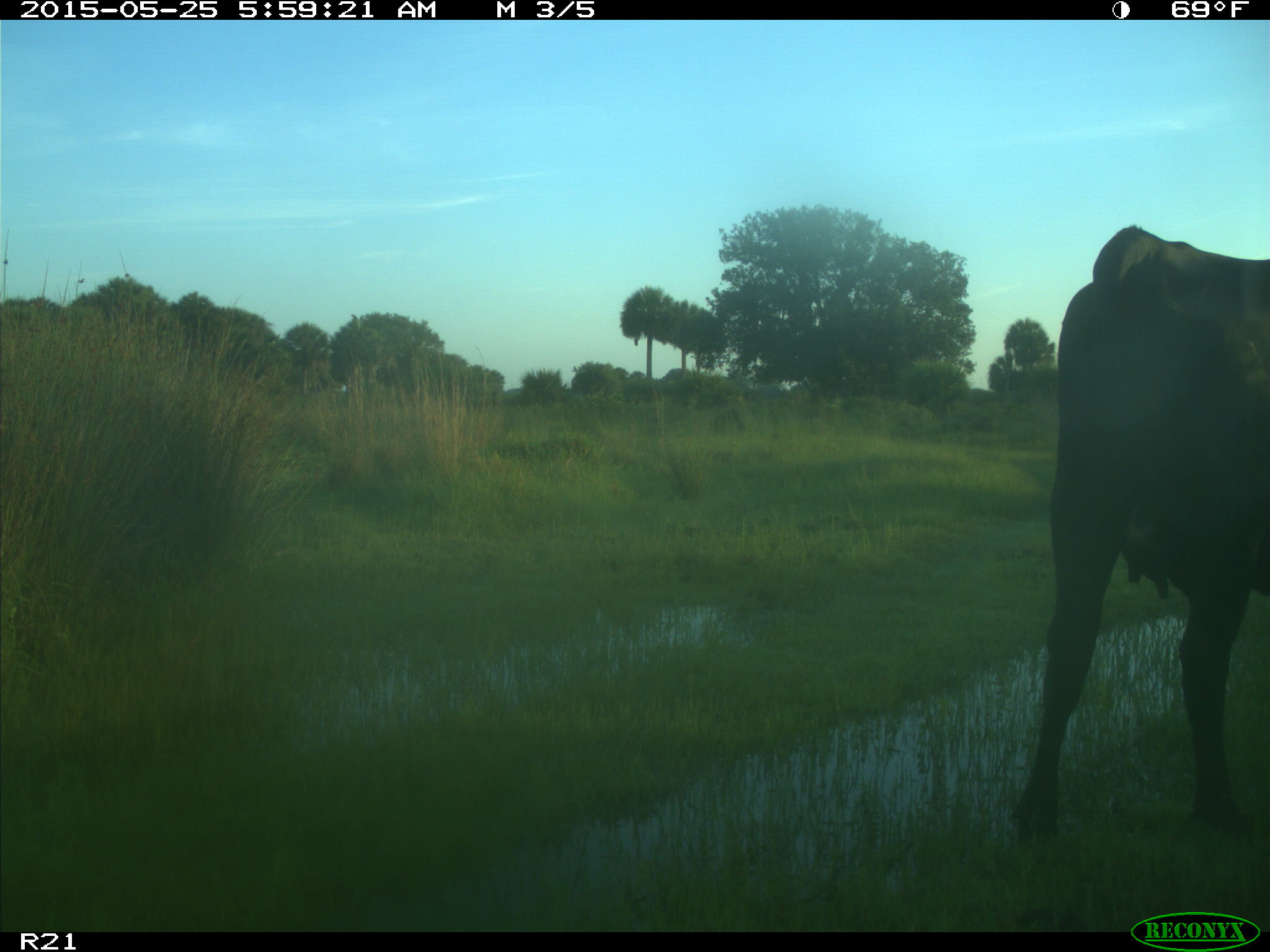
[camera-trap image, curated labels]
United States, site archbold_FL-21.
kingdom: Animalia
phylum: Chordata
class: Mammalia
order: Artiodactyla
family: Bovidae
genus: Bos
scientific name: Bos taurus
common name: domestic cow